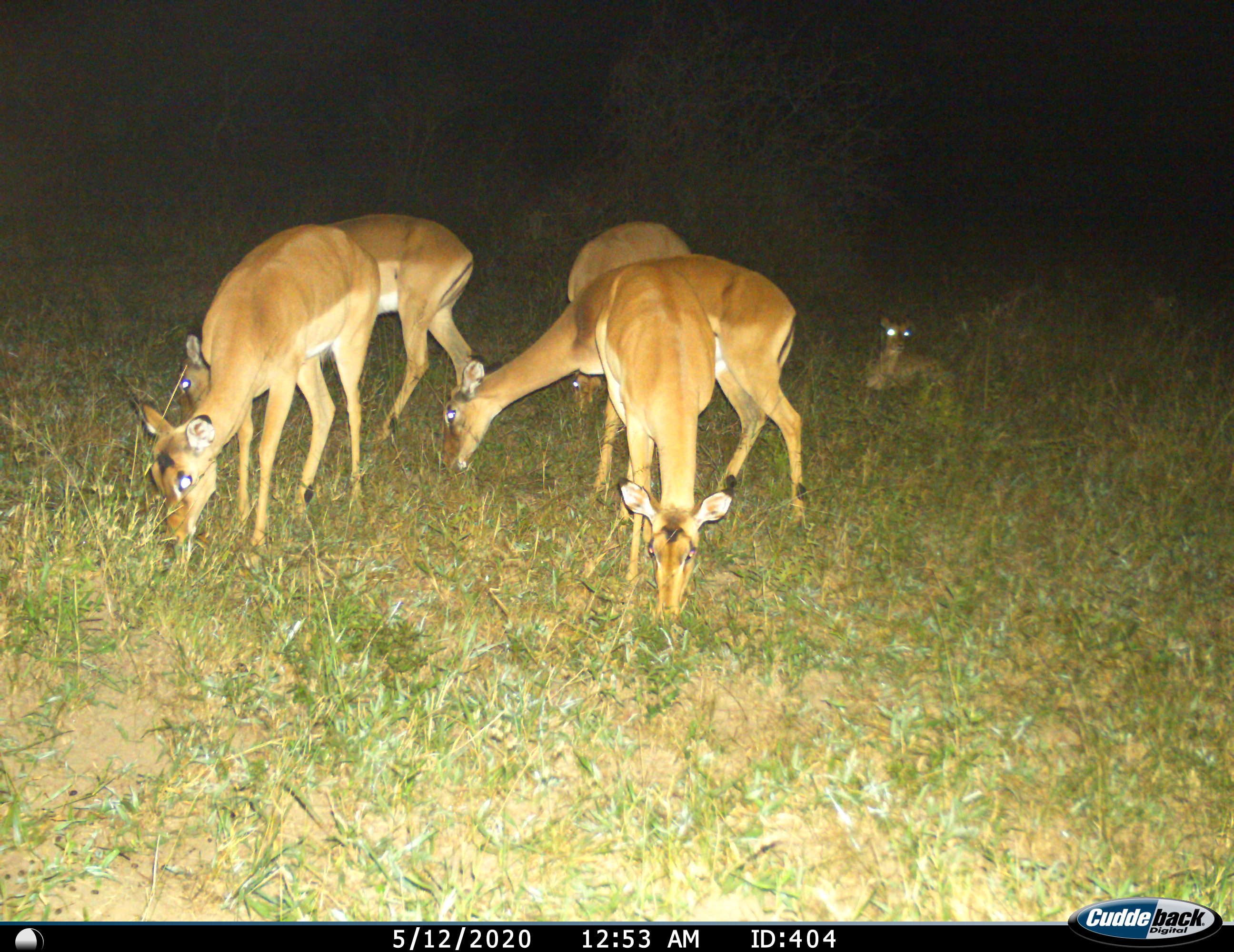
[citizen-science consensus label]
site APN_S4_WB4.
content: unidentified animal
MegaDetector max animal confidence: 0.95